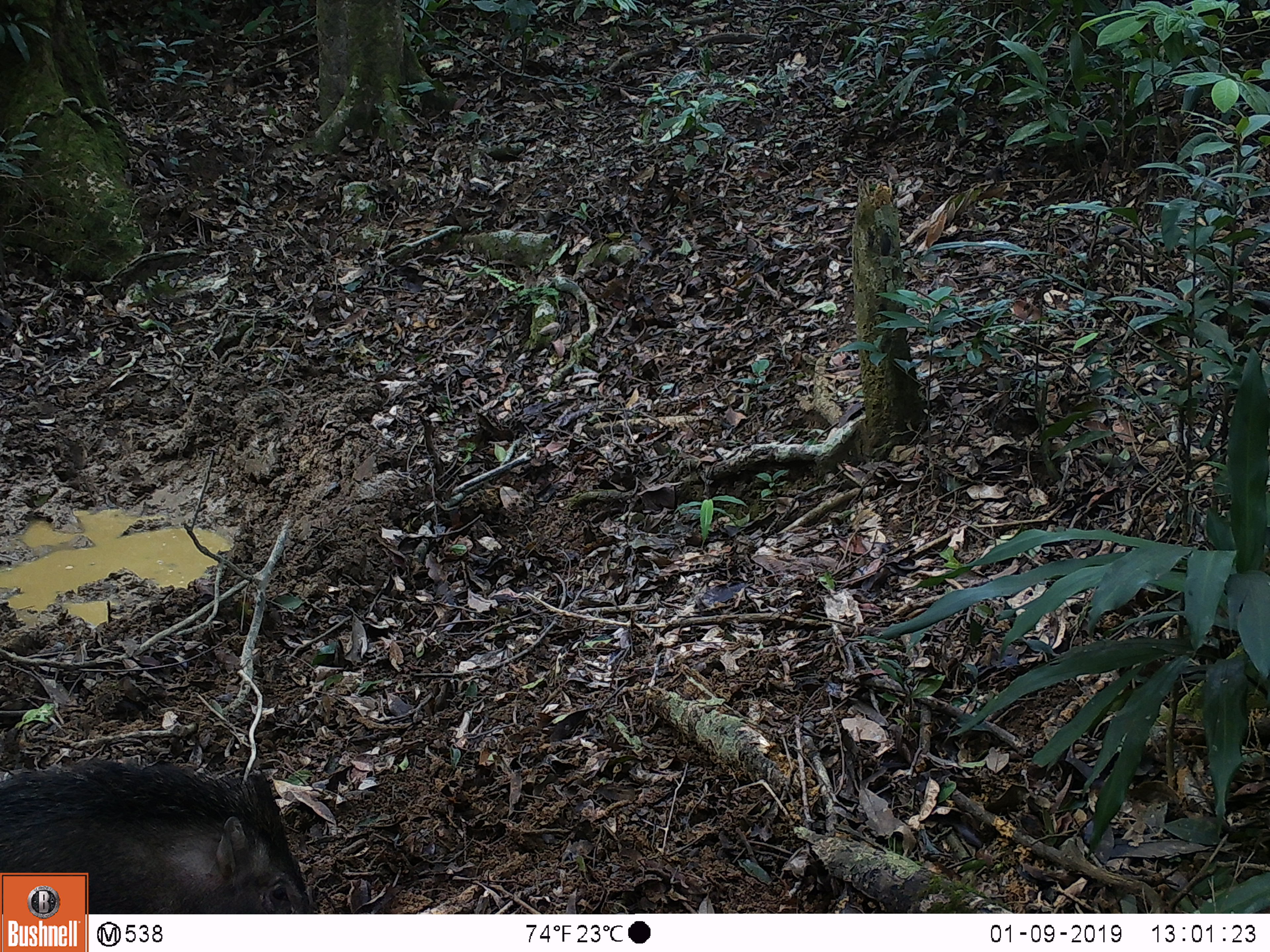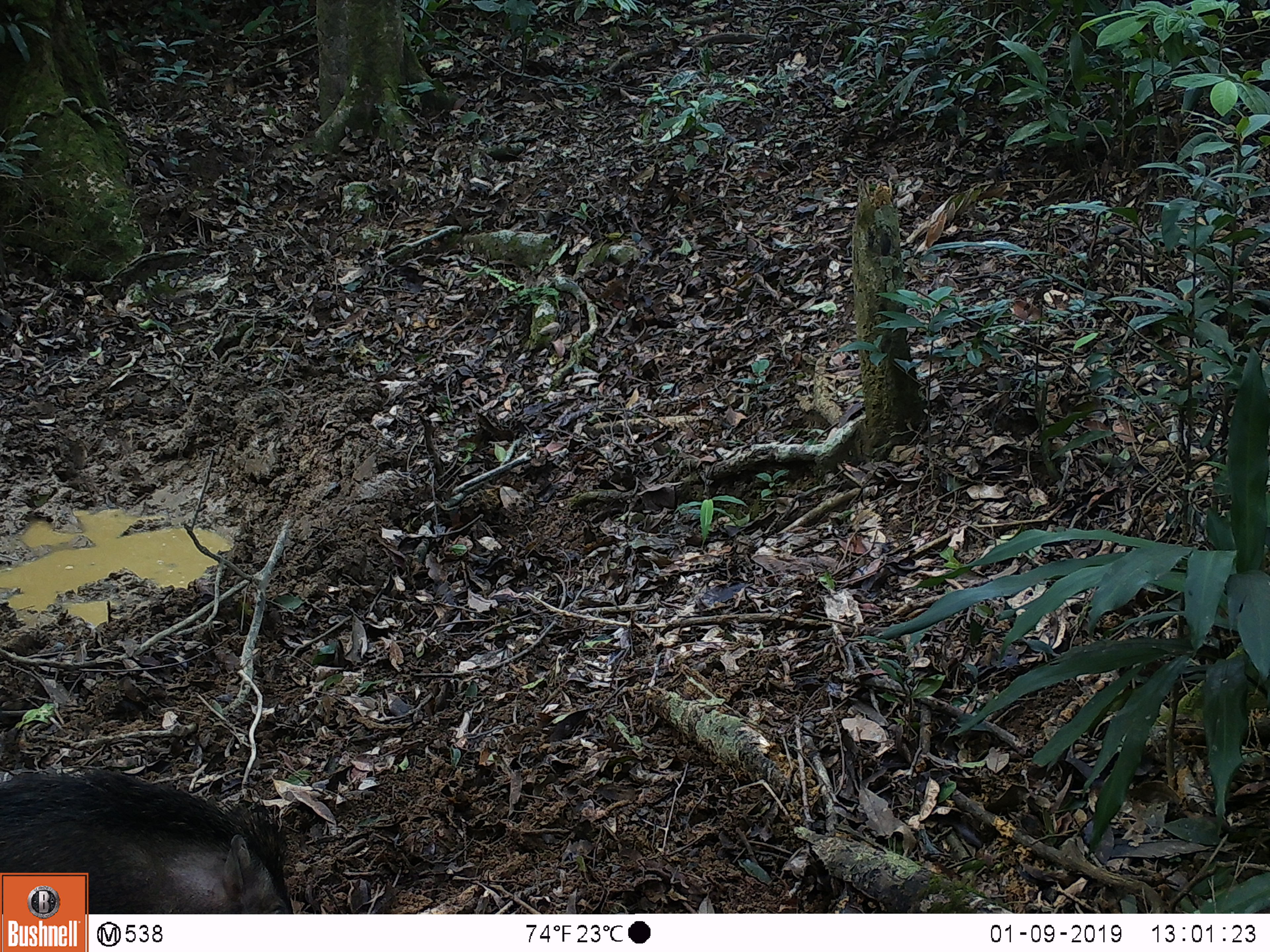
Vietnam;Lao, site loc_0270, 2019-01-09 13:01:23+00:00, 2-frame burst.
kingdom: Animalia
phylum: Chordata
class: Mammalia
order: Artiodactyla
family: Suidae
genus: Sus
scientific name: Sus scrofa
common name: eurasian wild pig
Eurasian wild pig (Sus scrofa). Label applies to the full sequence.